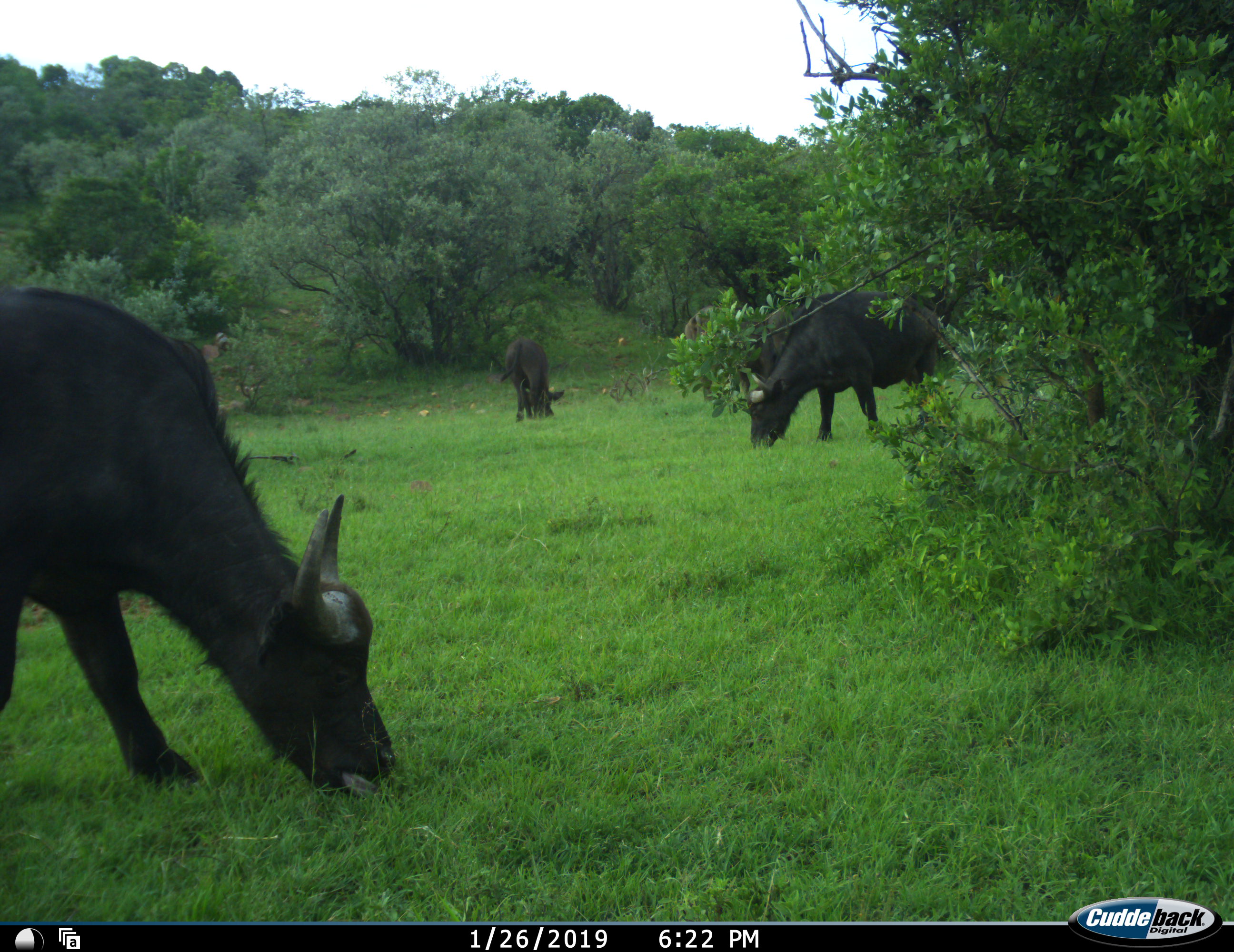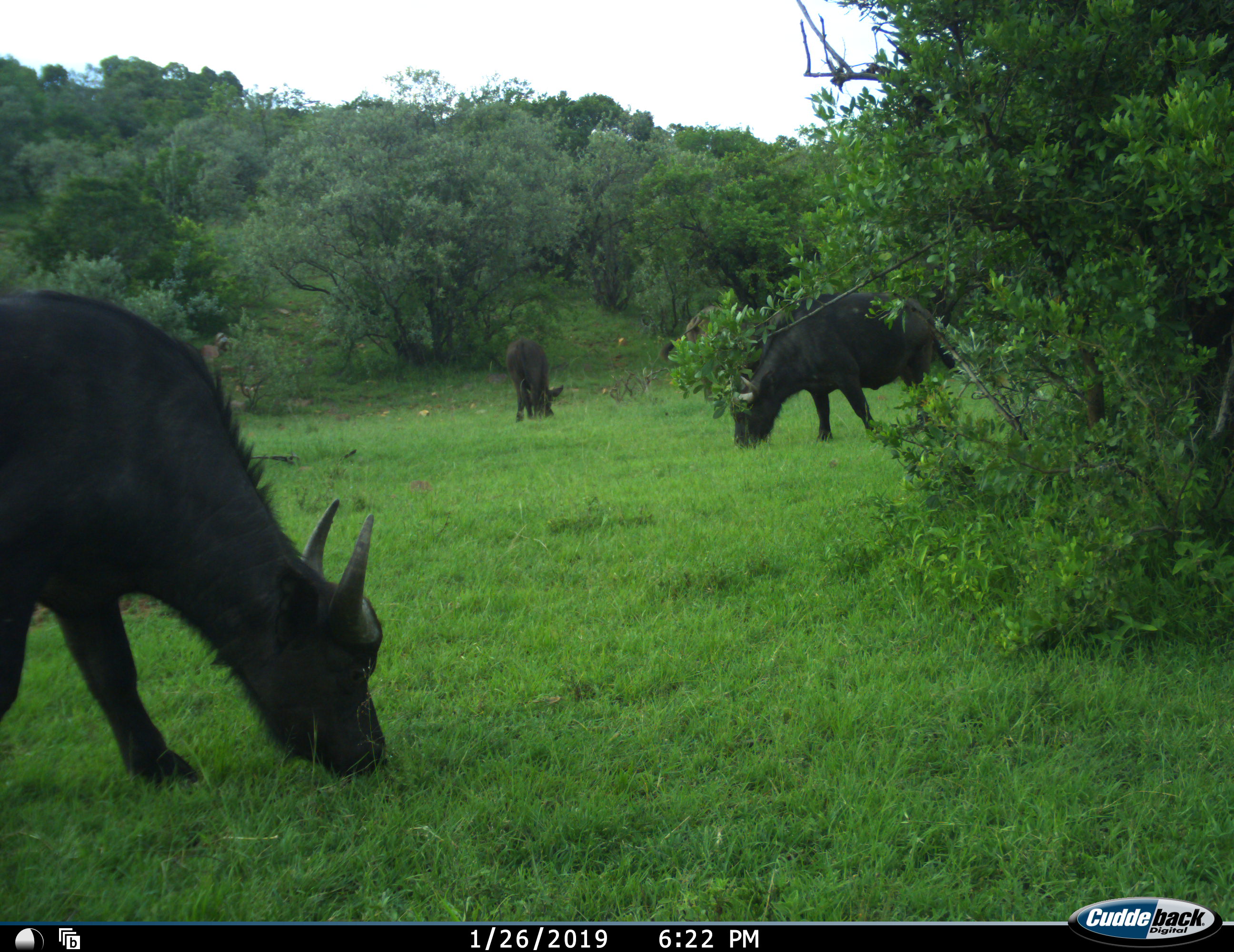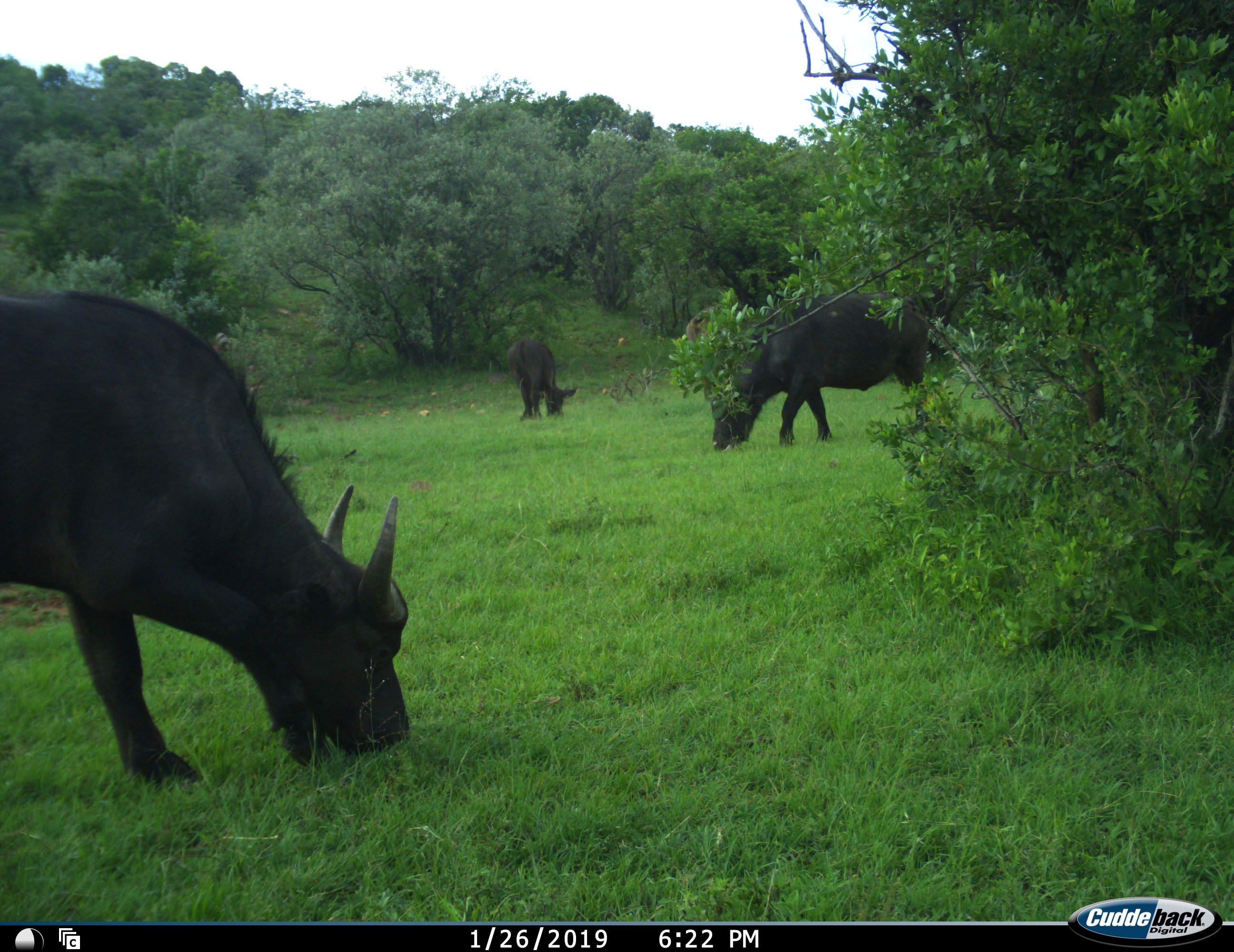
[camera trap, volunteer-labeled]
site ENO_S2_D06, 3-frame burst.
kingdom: Animalia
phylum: Chordata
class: Mammalia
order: Artiodactyla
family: Bovidae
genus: Syncerus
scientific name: Syncerus caffer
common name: african buffalo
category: buffalo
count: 3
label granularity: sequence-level